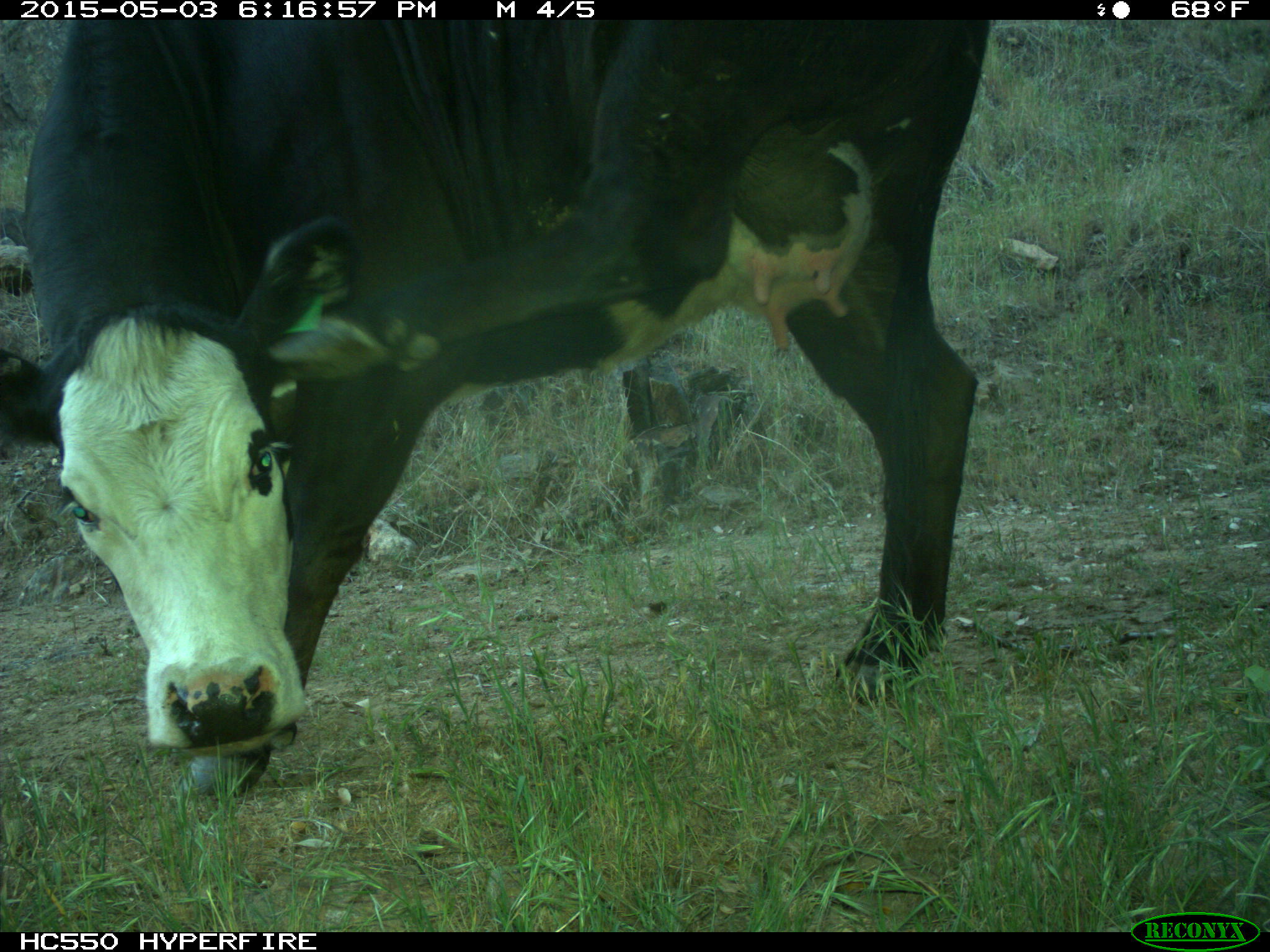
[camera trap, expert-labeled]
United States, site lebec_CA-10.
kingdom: Animalia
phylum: Chordata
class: Mammalia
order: Artiodactyla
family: Bovidae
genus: Bos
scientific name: Bos taurus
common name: domestic cow